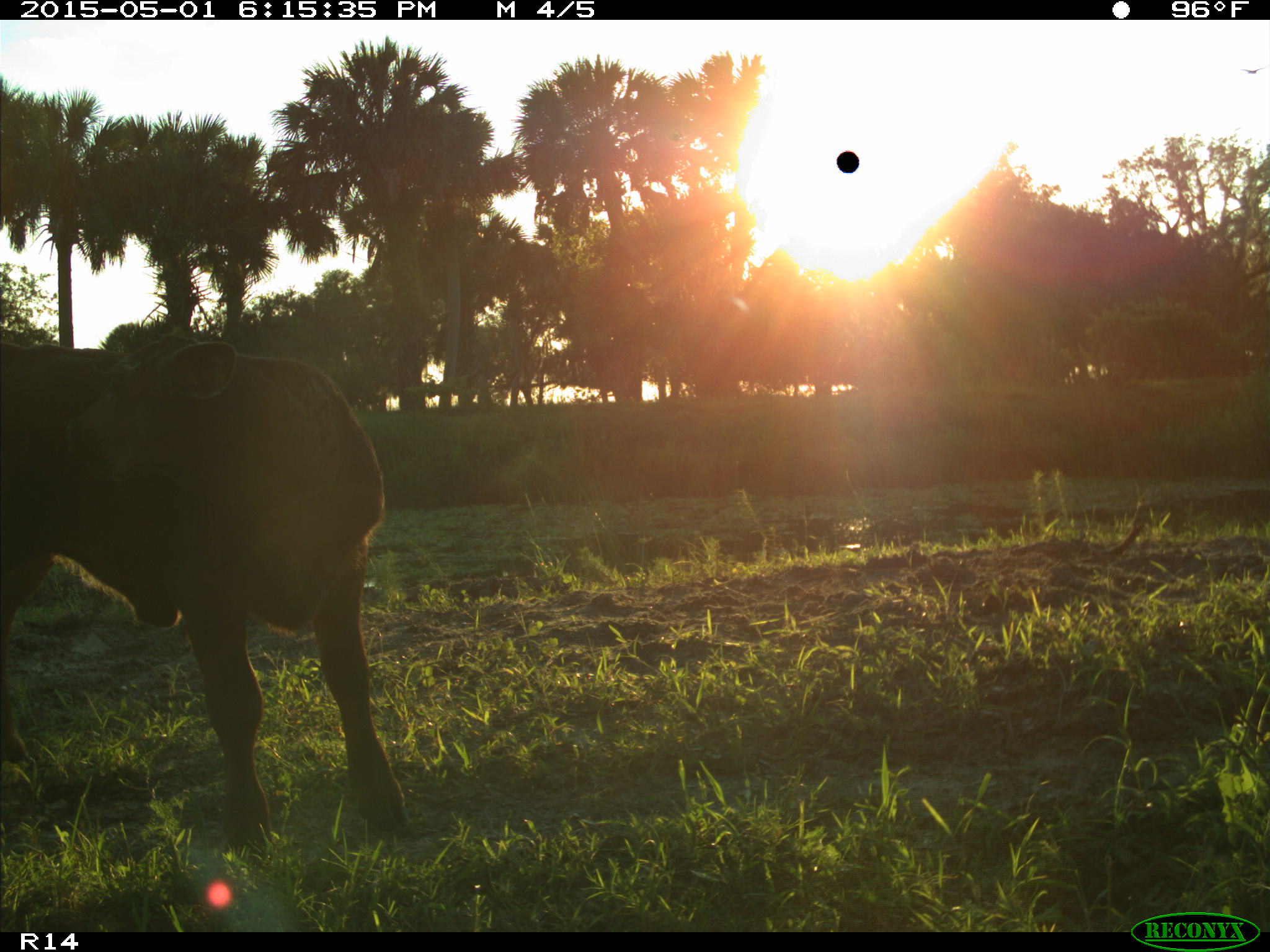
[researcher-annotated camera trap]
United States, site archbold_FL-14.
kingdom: Animalia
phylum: Chordata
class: Mammalia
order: Artiodactyla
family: Bovidae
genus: Bos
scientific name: Bos taurus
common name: domestic cow